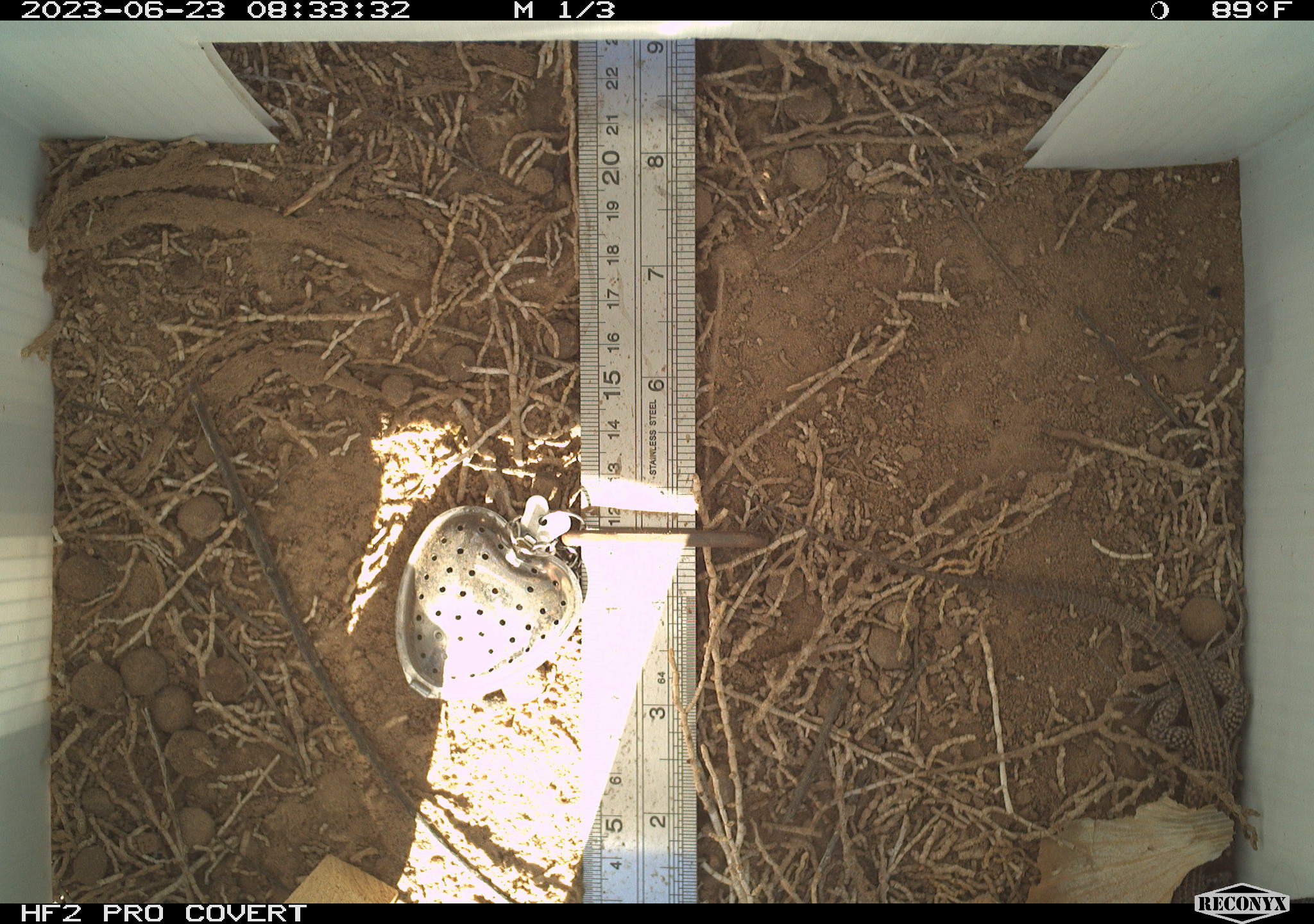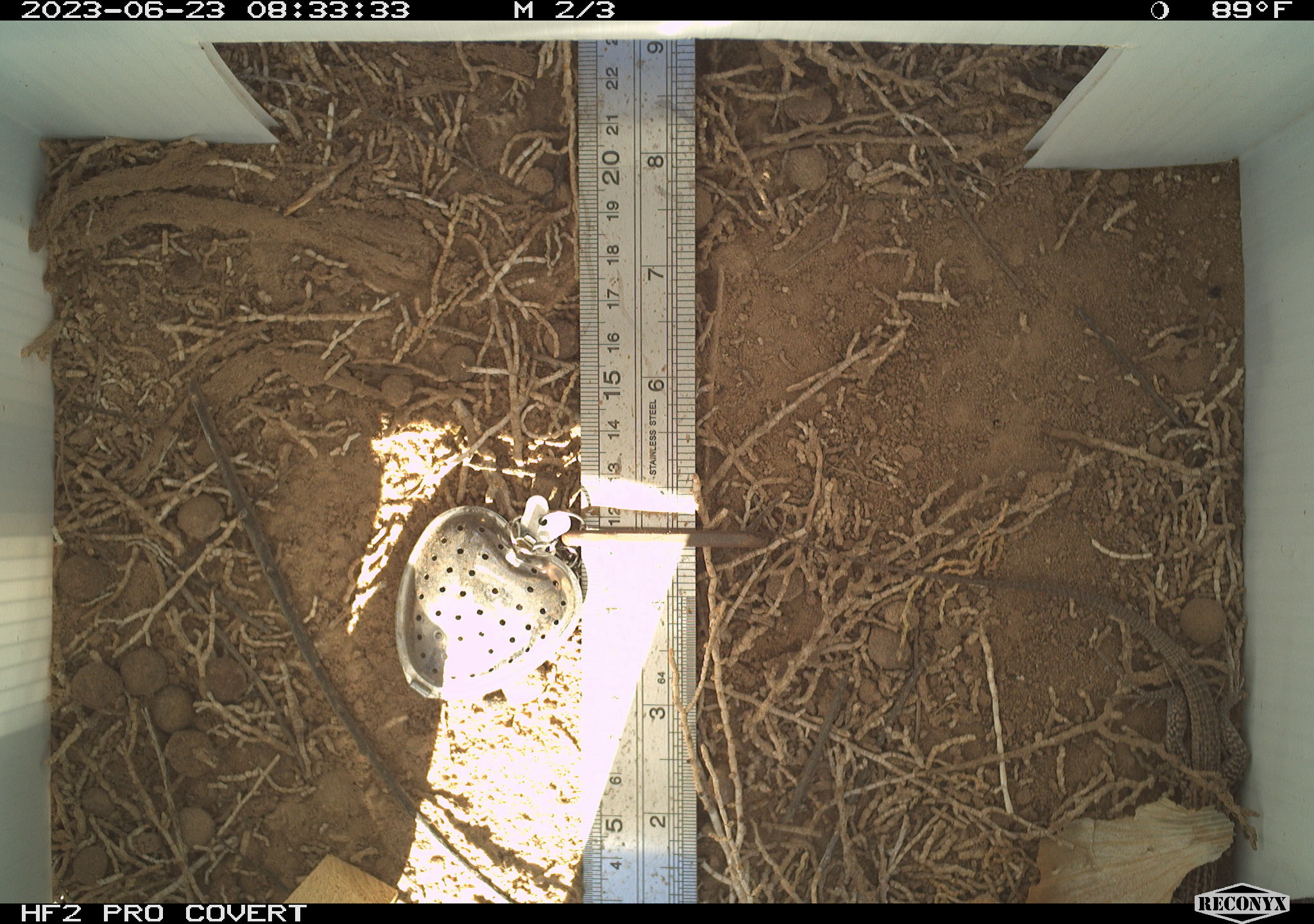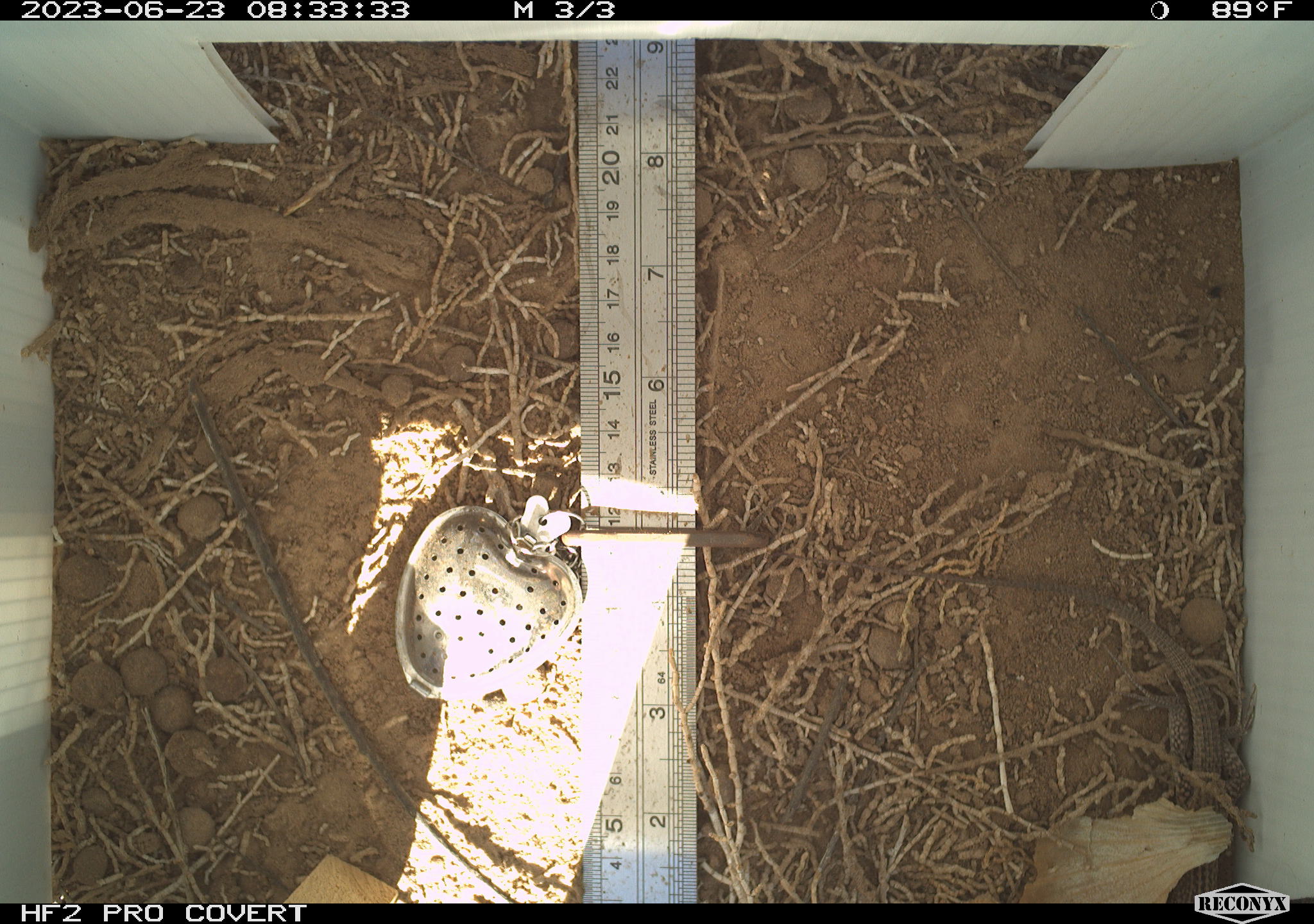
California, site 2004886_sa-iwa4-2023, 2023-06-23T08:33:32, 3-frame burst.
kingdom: Animalia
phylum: Chordata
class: Reptilia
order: Squamata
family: Teiidae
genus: Aspidoscelis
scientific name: Aspidoscelis tigris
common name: western whiptail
Western whiptail (Aspidoscelis tigris).